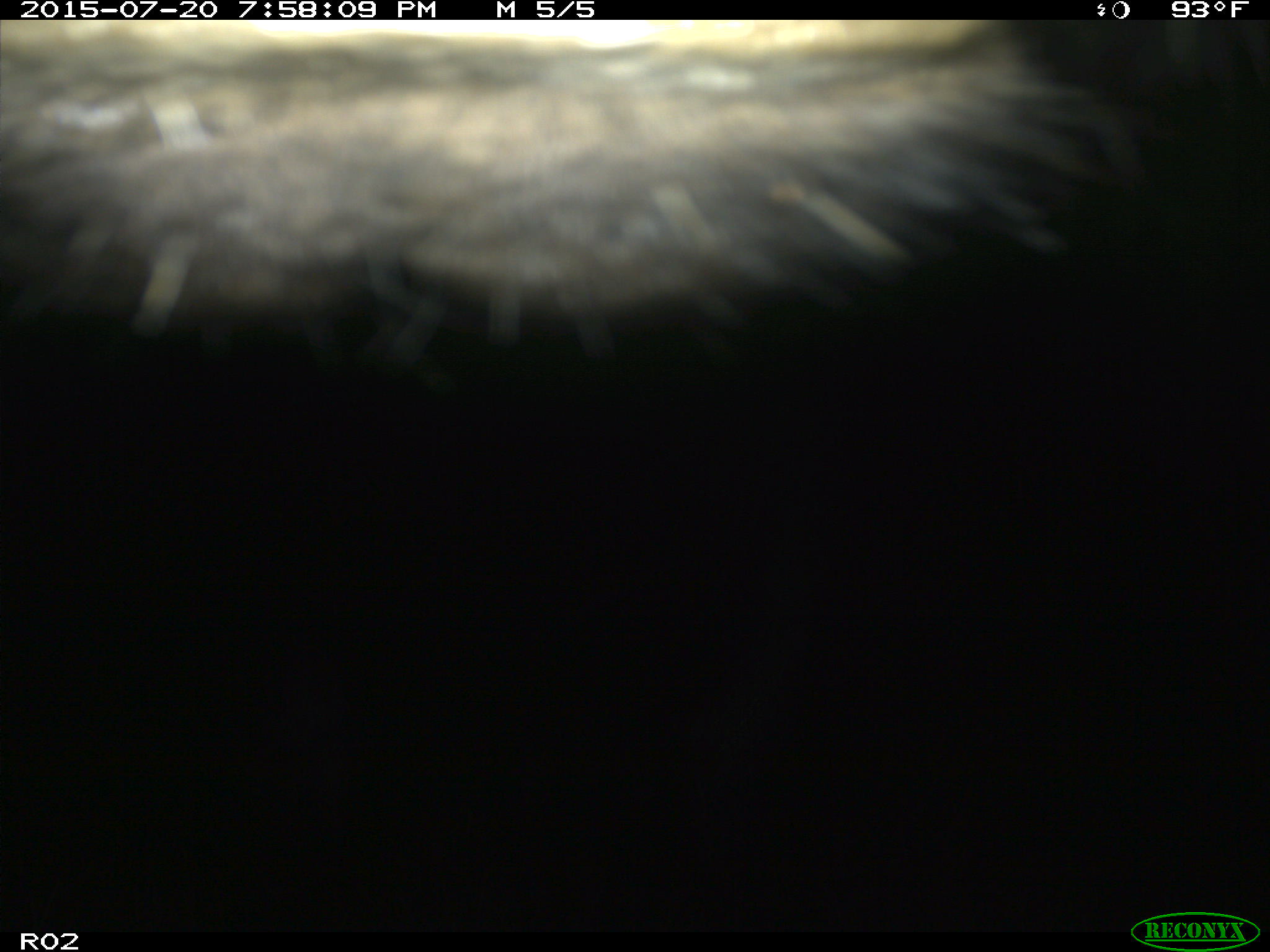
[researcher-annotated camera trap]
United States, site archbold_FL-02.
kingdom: Animalia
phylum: Chordata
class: Mammalia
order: Artiodactyla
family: Bovidae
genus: Bos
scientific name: Bos taurus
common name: domestic cow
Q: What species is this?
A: Bos taurus (domestic cow).